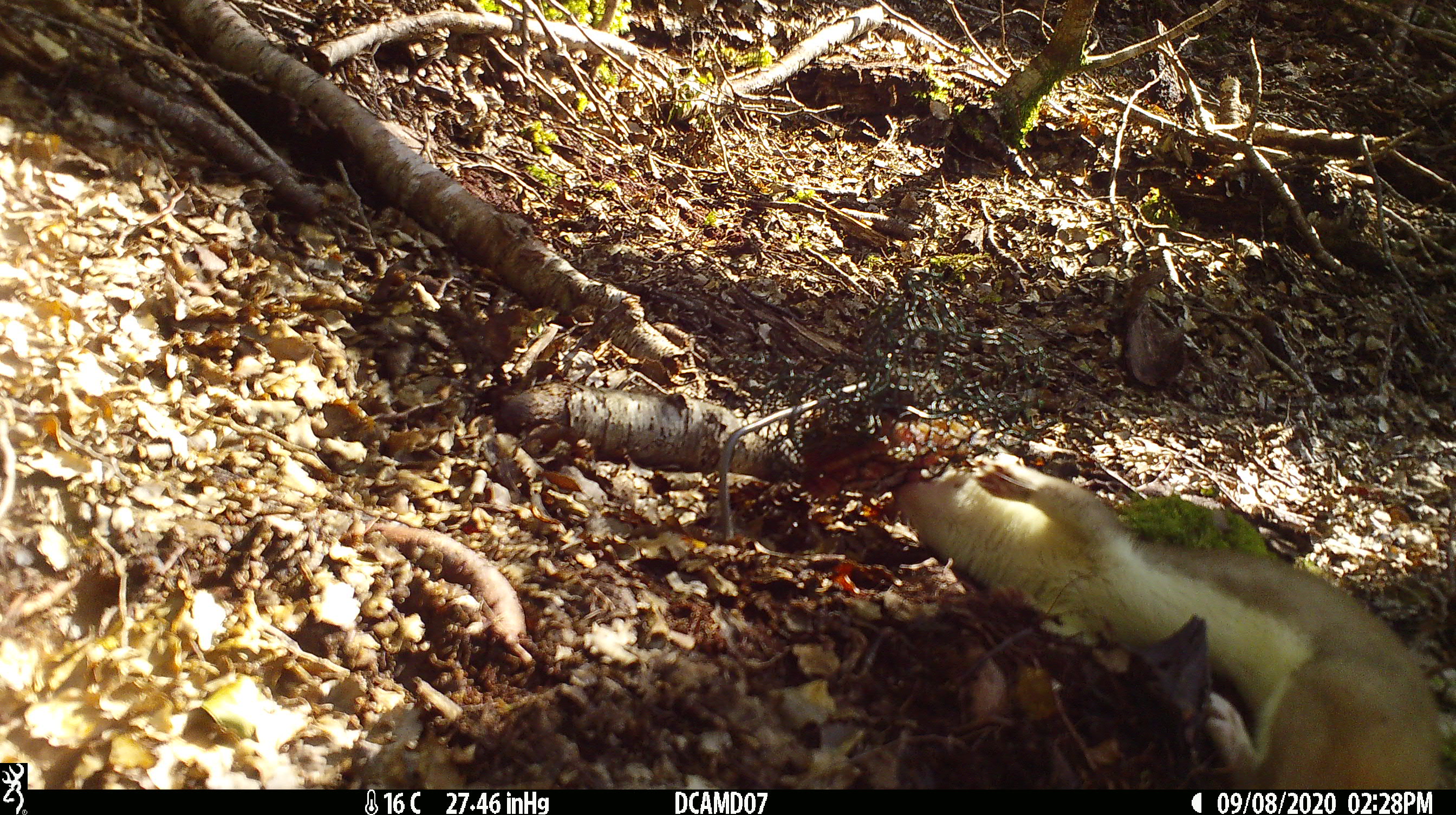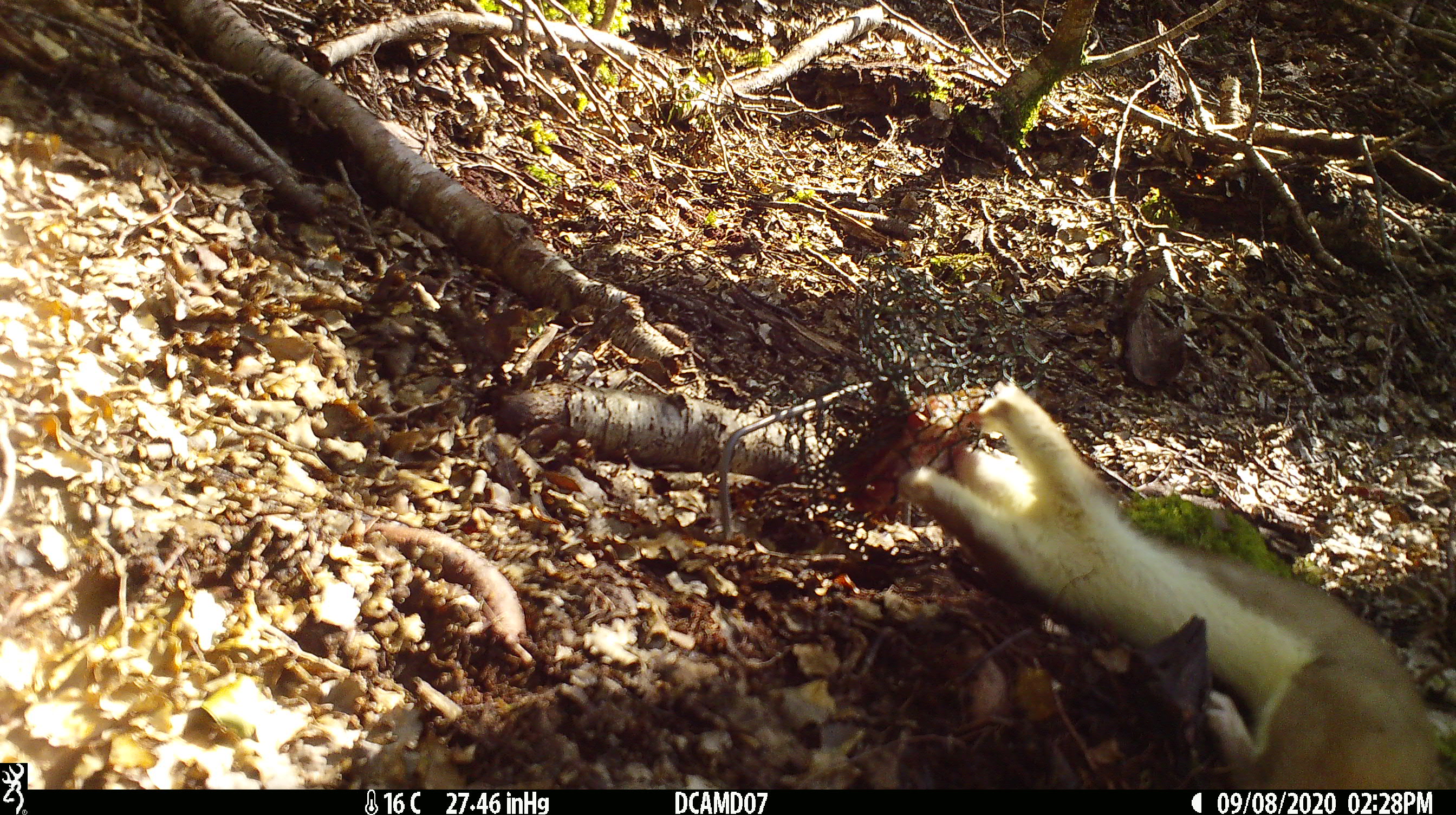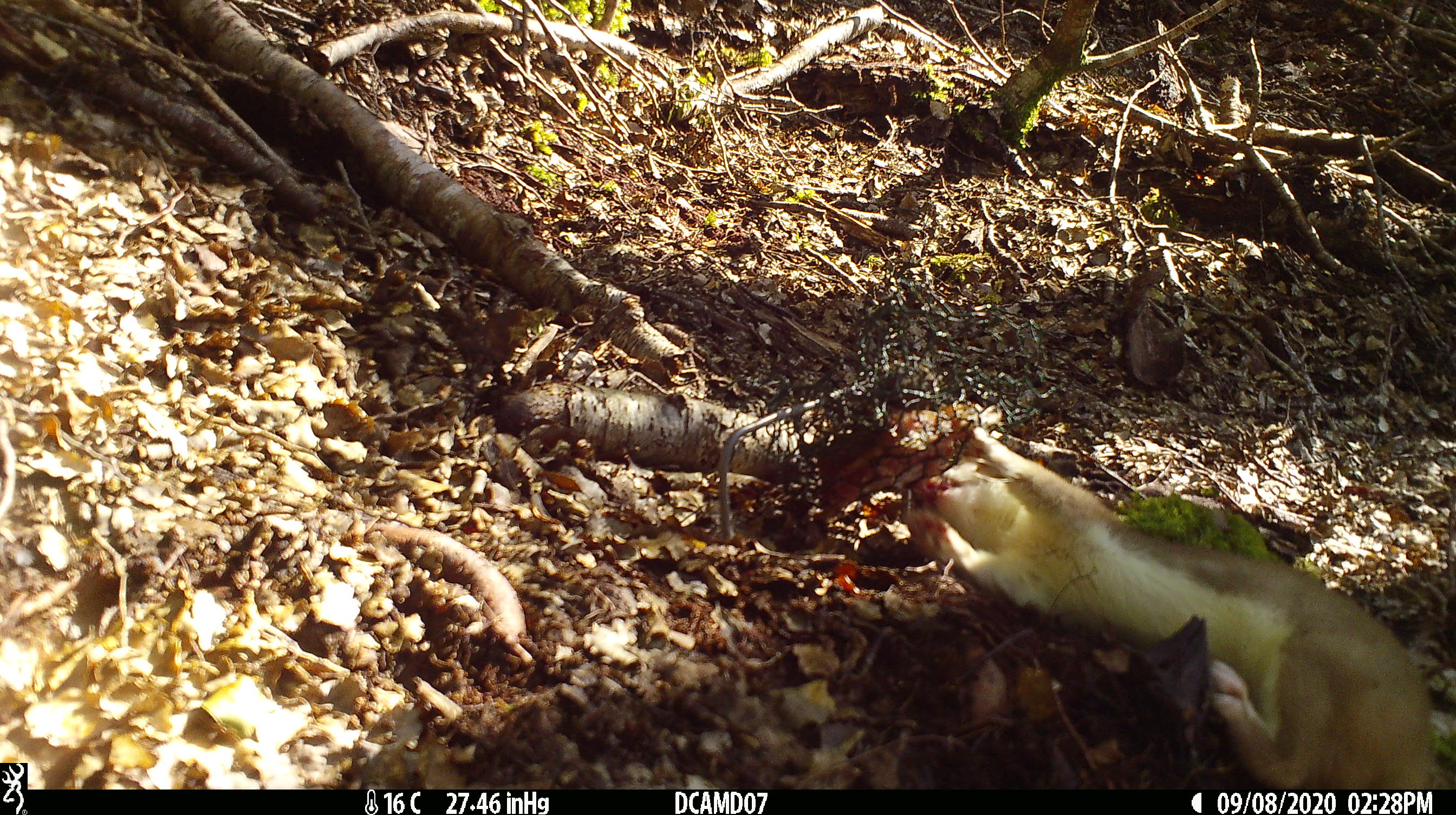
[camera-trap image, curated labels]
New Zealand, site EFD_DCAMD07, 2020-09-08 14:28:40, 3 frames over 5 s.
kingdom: Animalia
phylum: Chordata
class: Mammalia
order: Carnivora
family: Mustelidae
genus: Mustela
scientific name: Mustela erminea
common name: stoat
Stoat (Mustela erminea).